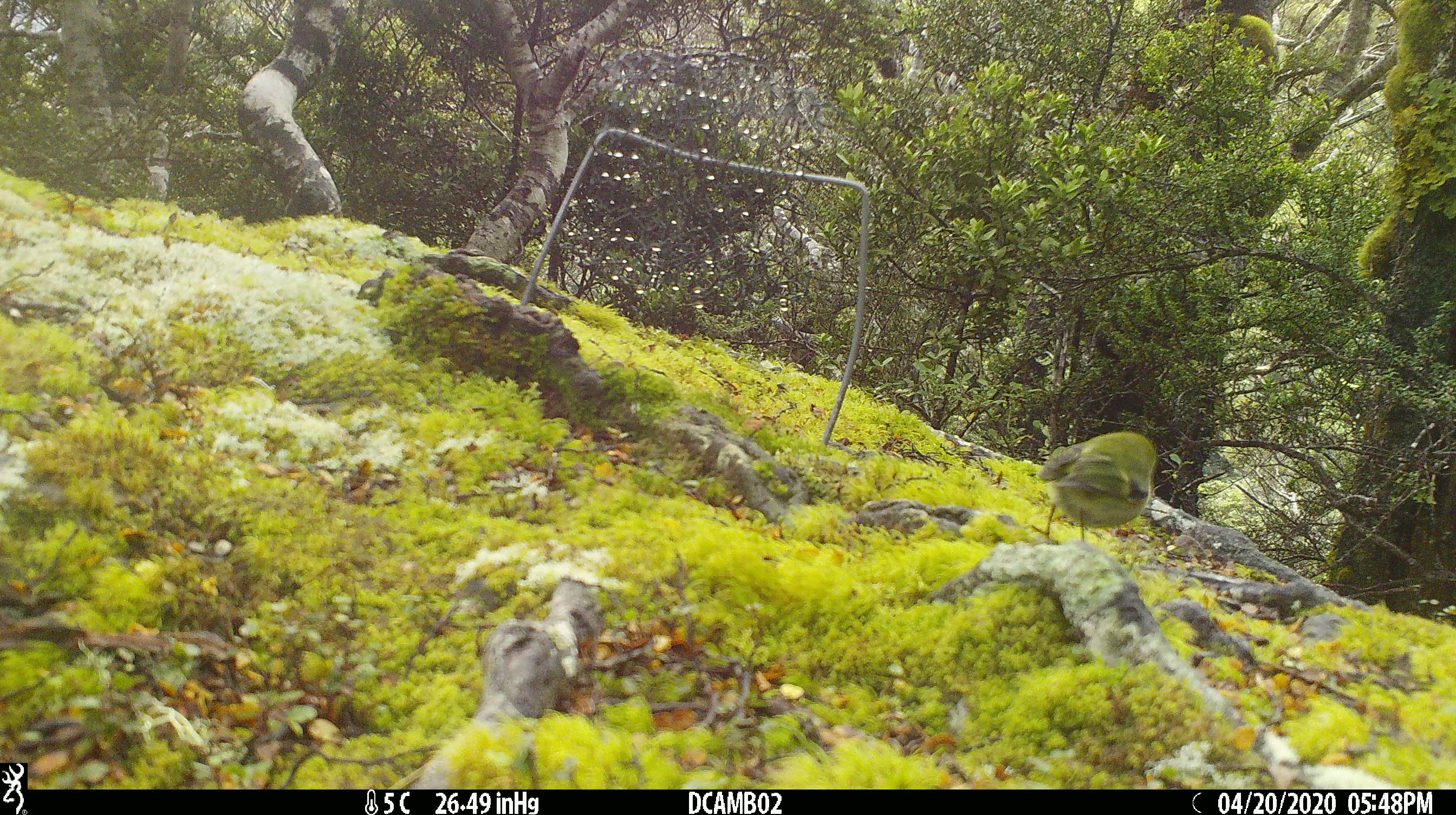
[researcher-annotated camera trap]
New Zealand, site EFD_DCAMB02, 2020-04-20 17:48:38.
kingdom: Animalia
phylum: Chordata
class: Aves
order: Passeriformes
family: Acanthisittidae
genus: Acanthisitta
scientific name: Acanthisitta chloris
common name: rifleman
Rifleman (Acanthisitta chloris).